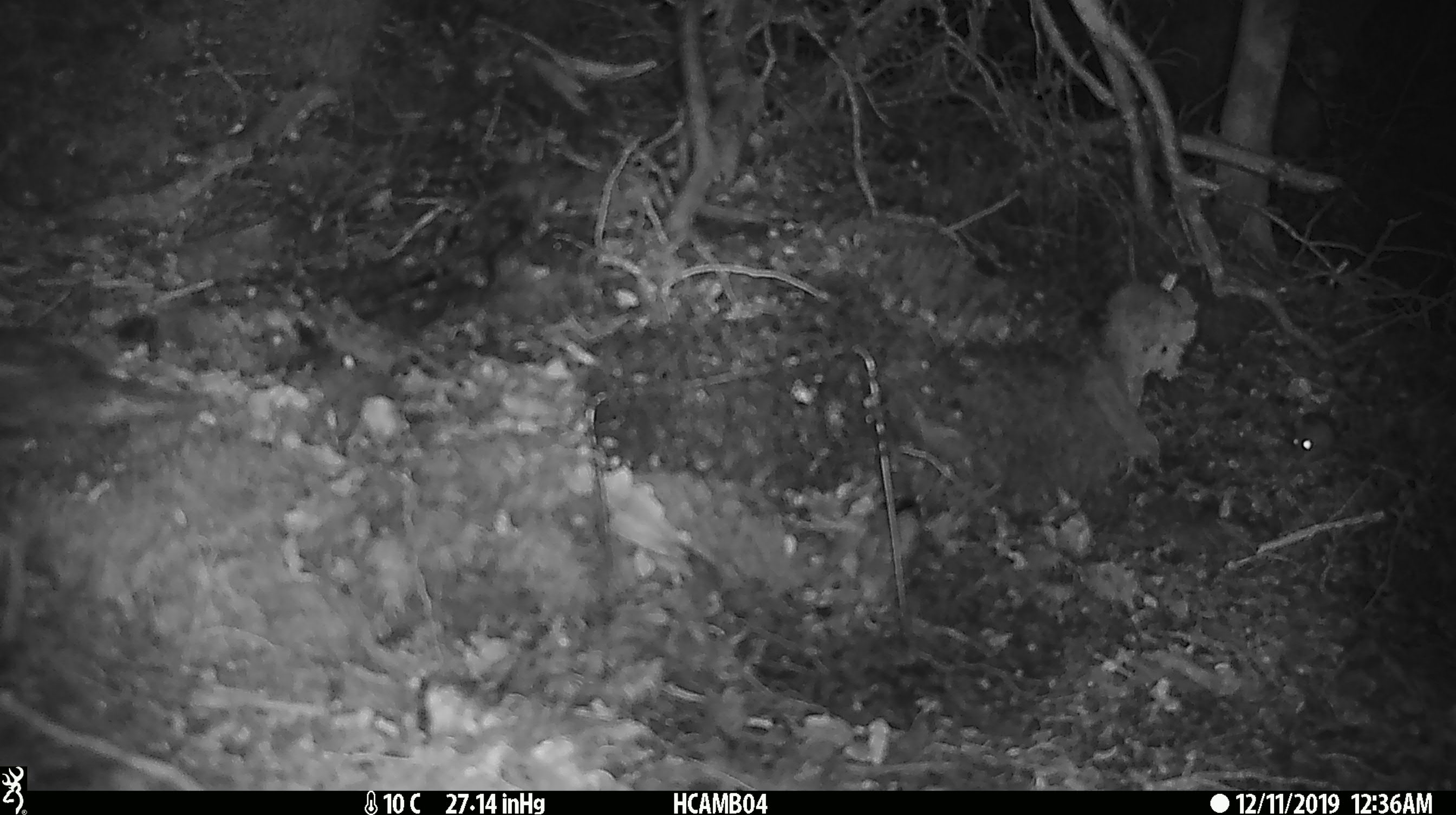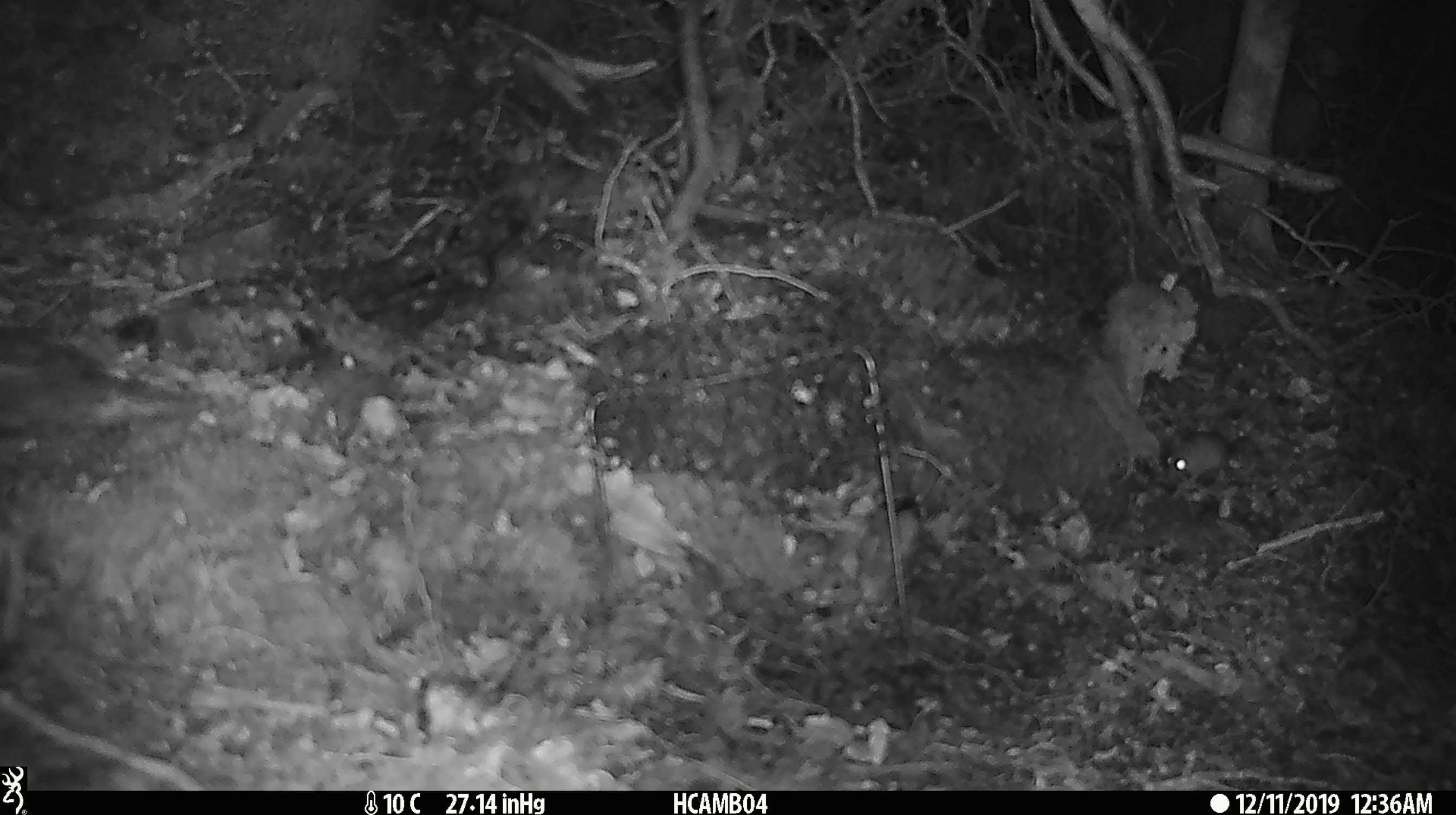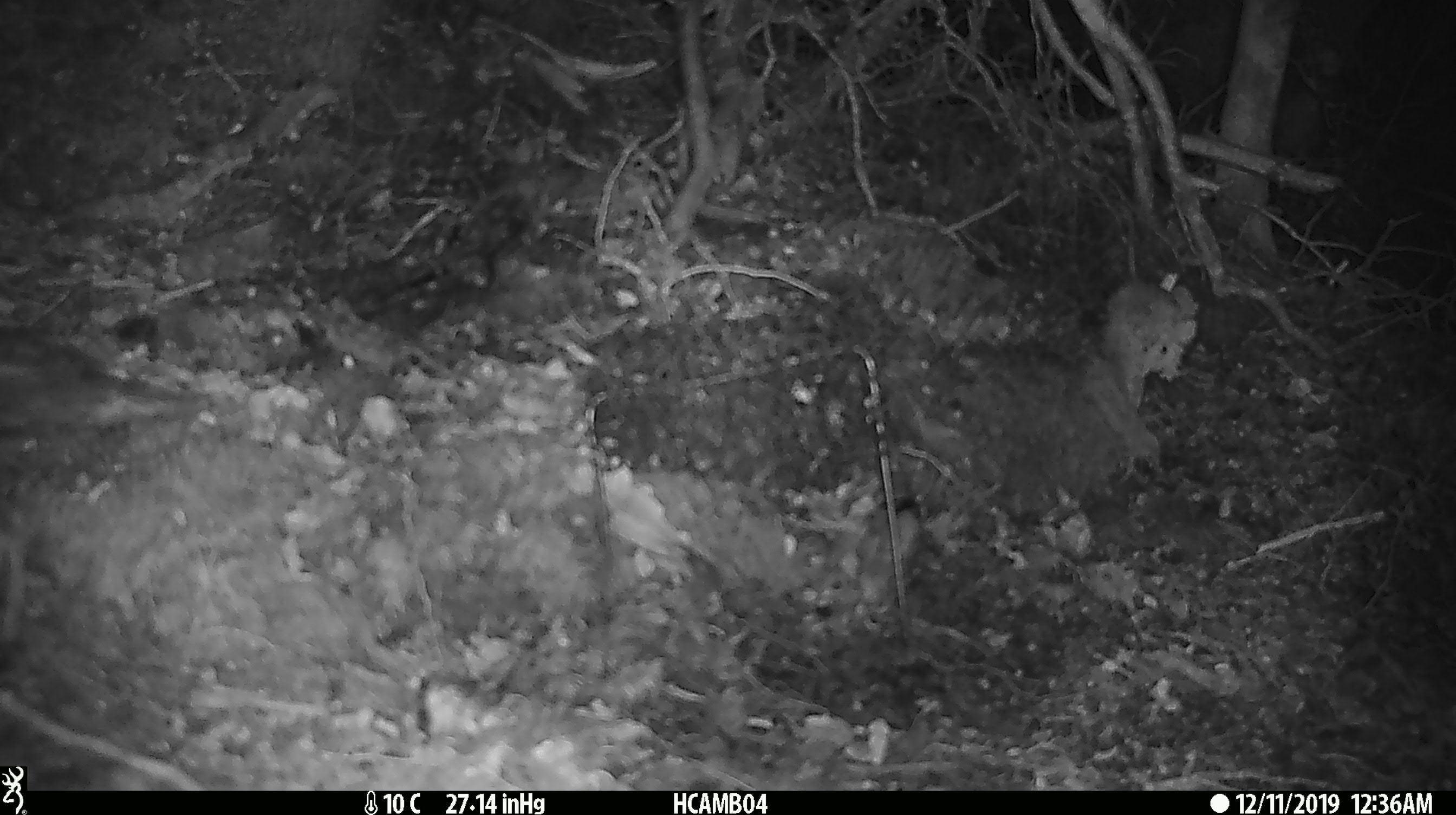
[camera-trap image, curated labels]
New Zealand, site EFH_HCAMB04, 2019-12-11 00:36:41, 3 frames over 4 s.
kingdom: Animalia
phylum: Chordata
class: Mammalia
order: Rodentia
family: Muridae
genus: Mus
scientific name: Mus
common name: mouse